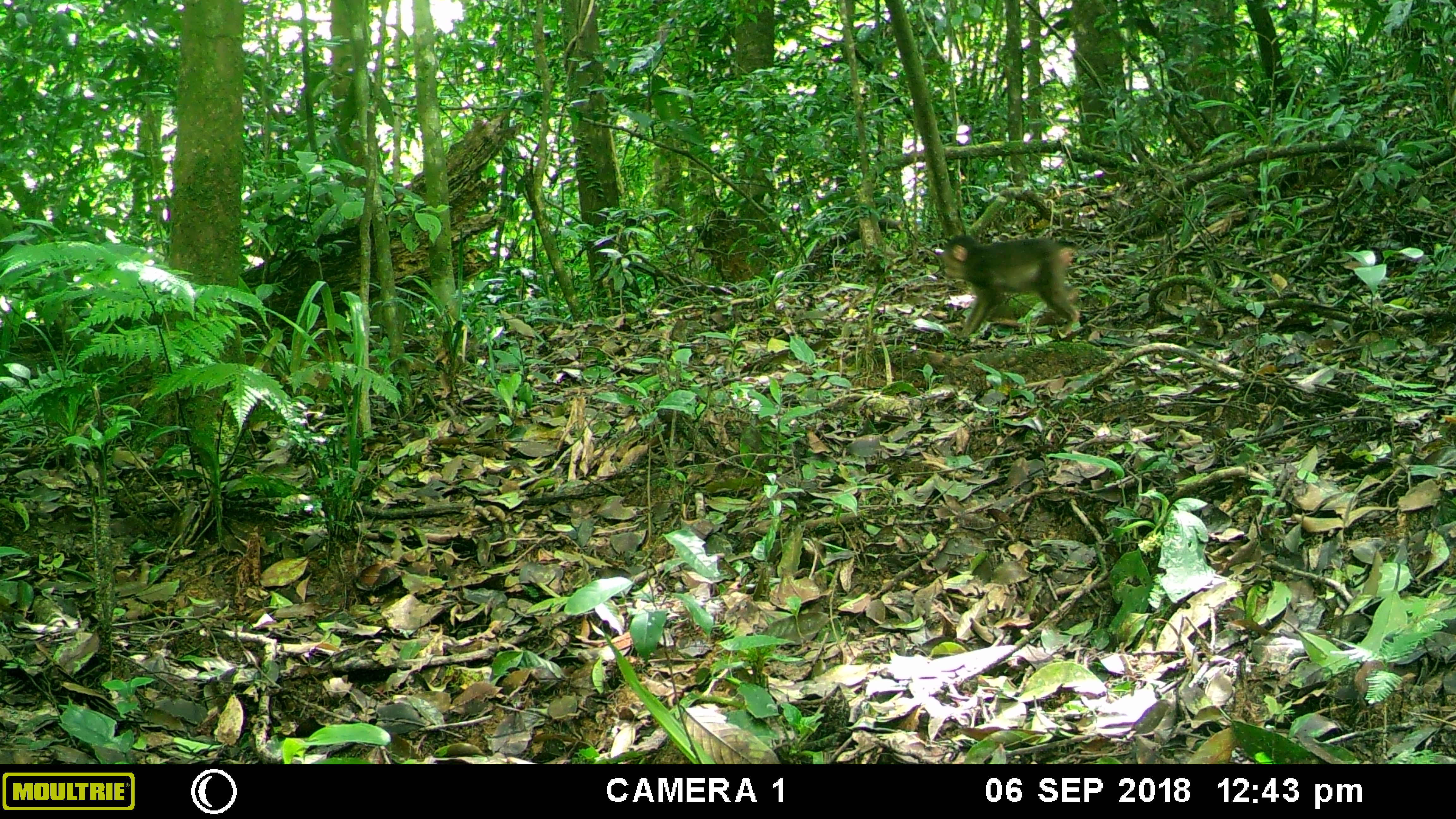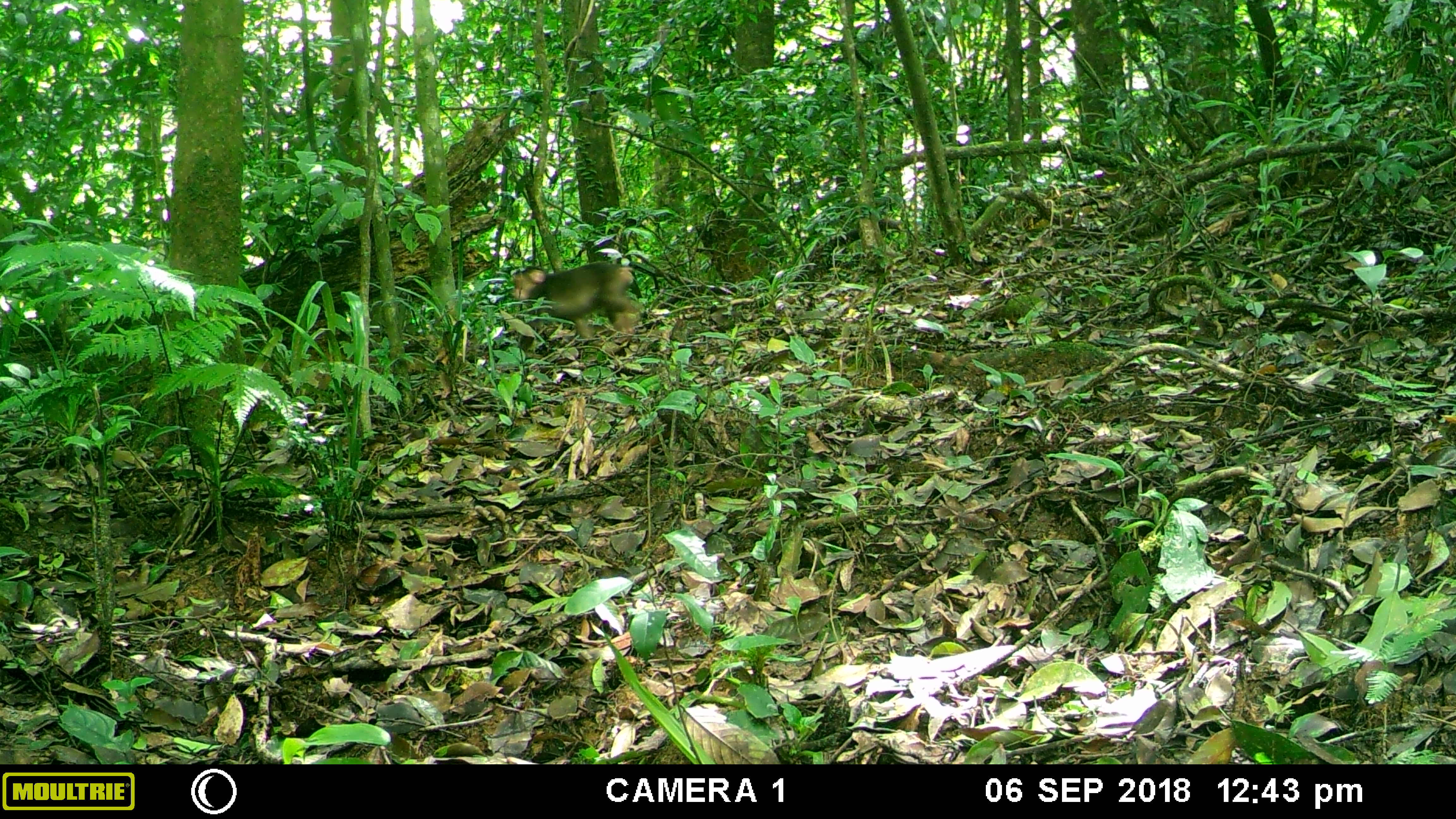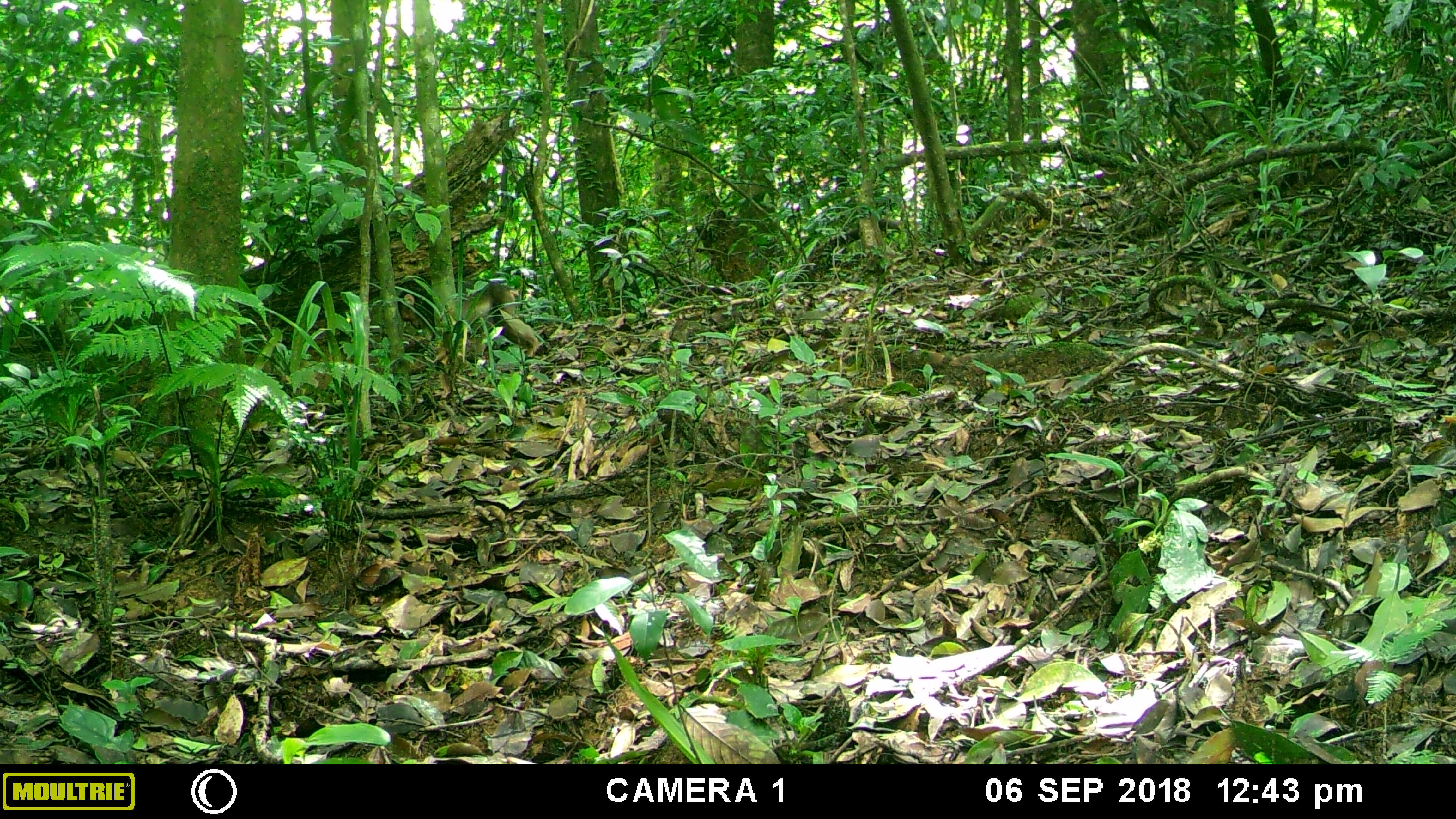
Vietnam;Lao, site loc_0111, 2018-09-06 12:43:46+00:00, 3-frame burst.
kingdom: Animalia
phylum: Chordata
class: Mammalia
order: Primates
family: Cercopithecidae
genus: Macaca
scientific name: Macaca arctoides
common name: stump-tailed macaque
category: stump tailed macaque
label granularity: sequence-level